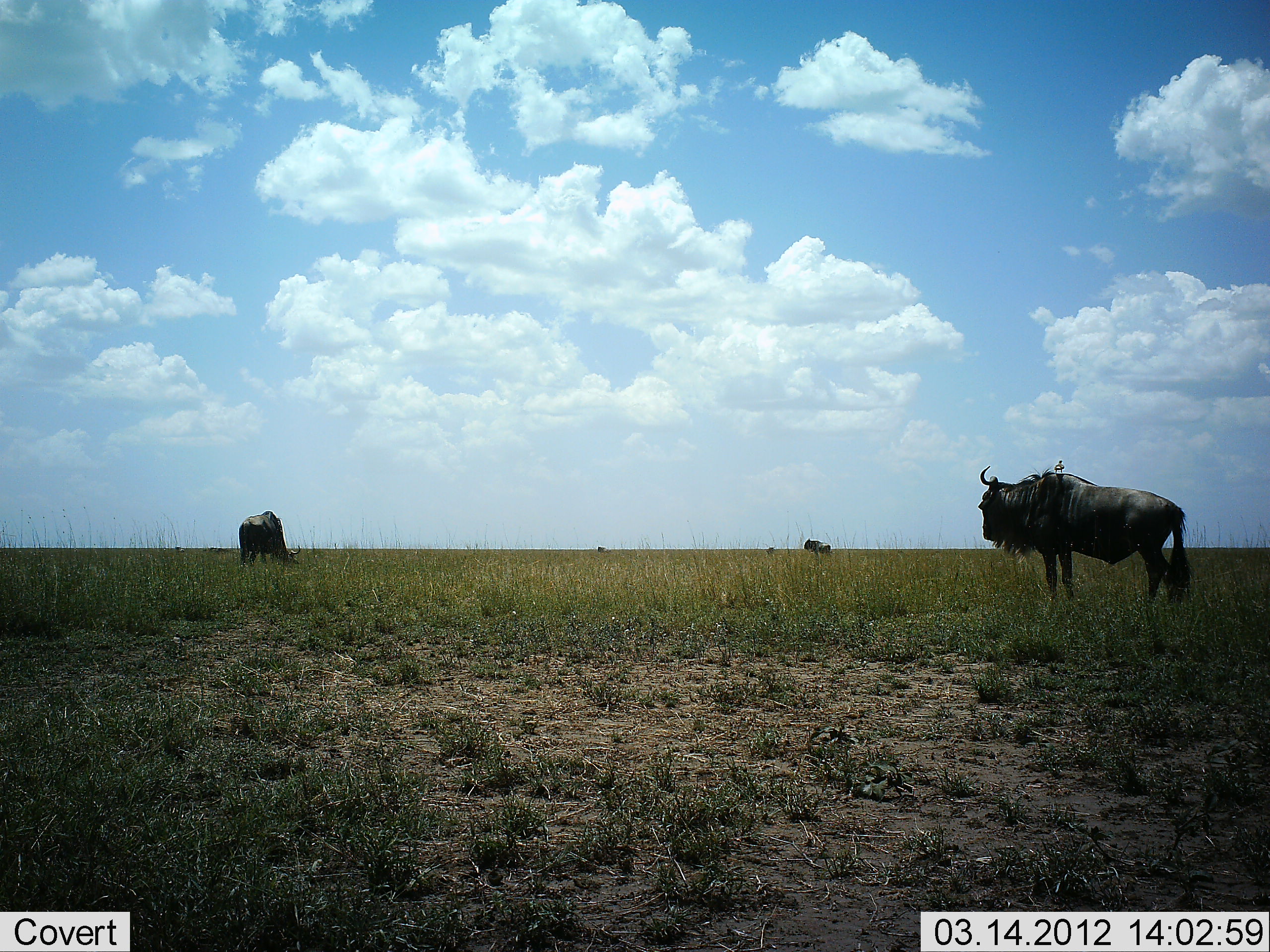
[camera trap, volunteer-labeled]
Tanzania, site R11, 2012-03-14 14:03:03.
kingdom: Animalia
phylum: Chordata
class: Mammalia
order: Artiodactyla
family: Bovidae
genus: Connochaetes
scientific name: Connochaetes taurinus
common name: blue wildebeest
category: wildebeest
Wildebeest (blue wildebeest) (Connochaetes taurinus), count 3. Behavior (volunteer vote fractions): standing 95%, resting 0%, moving 0%, interacting 0%. Young present (vote fraction): 0%. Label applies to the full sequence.